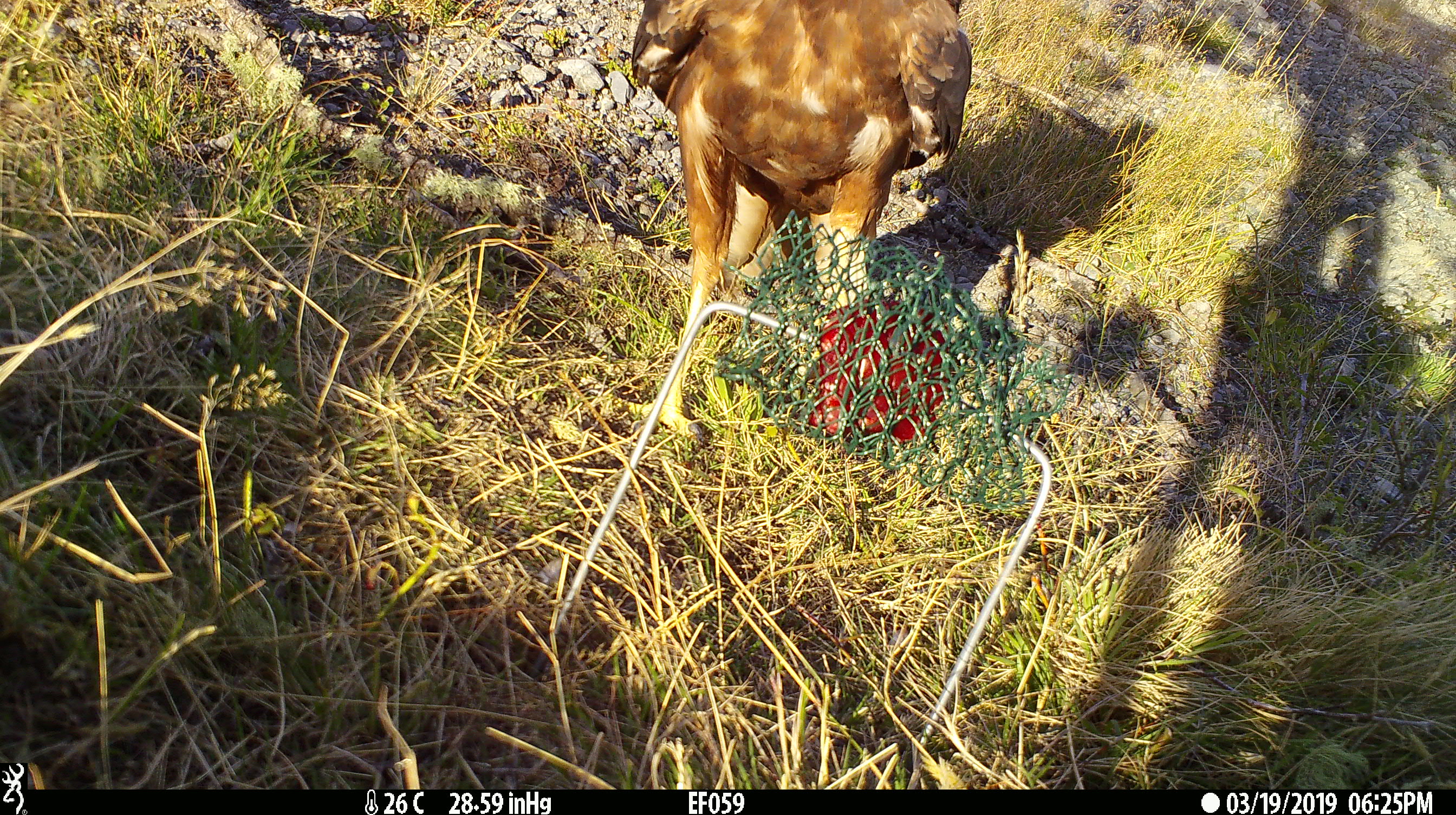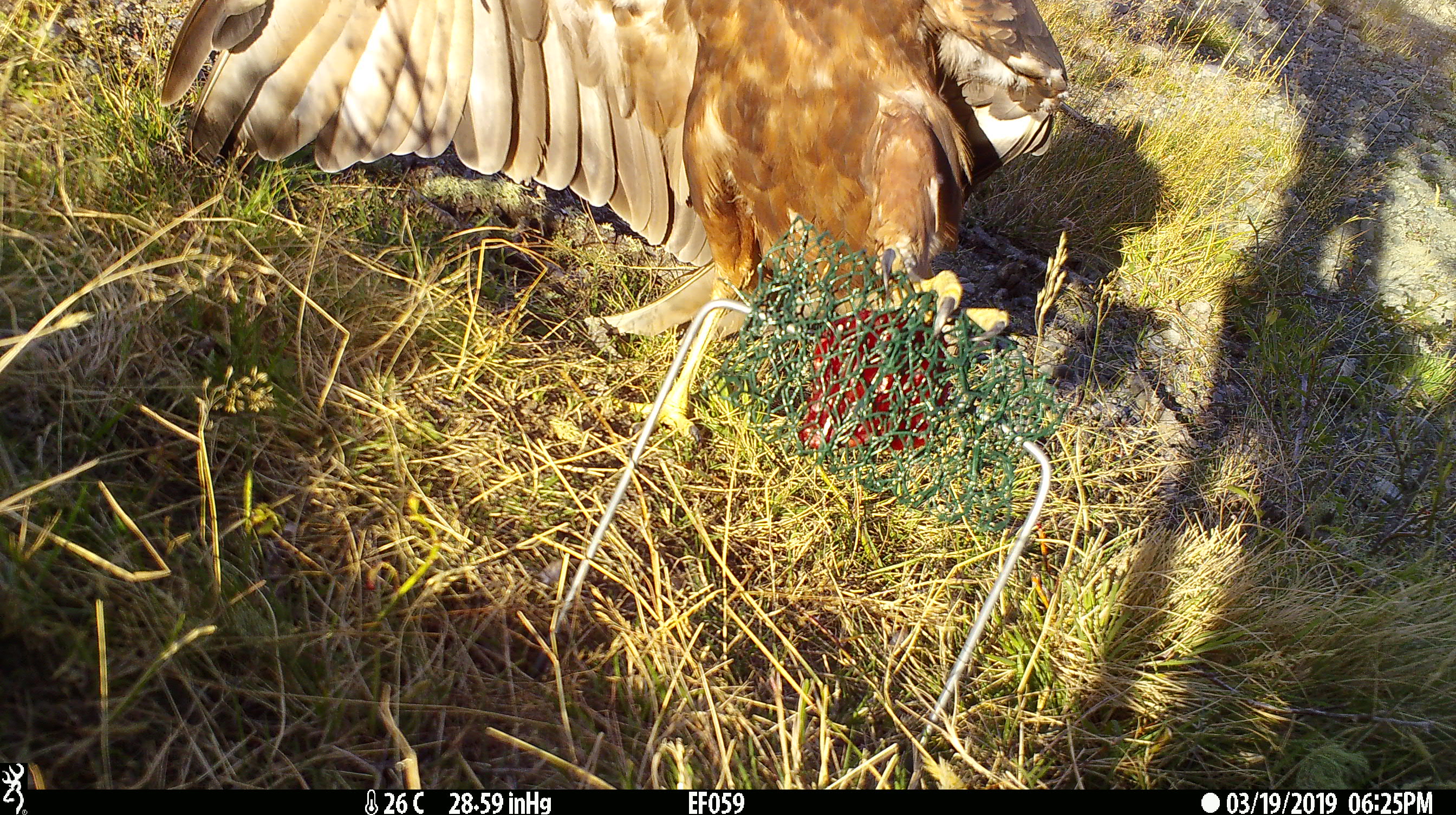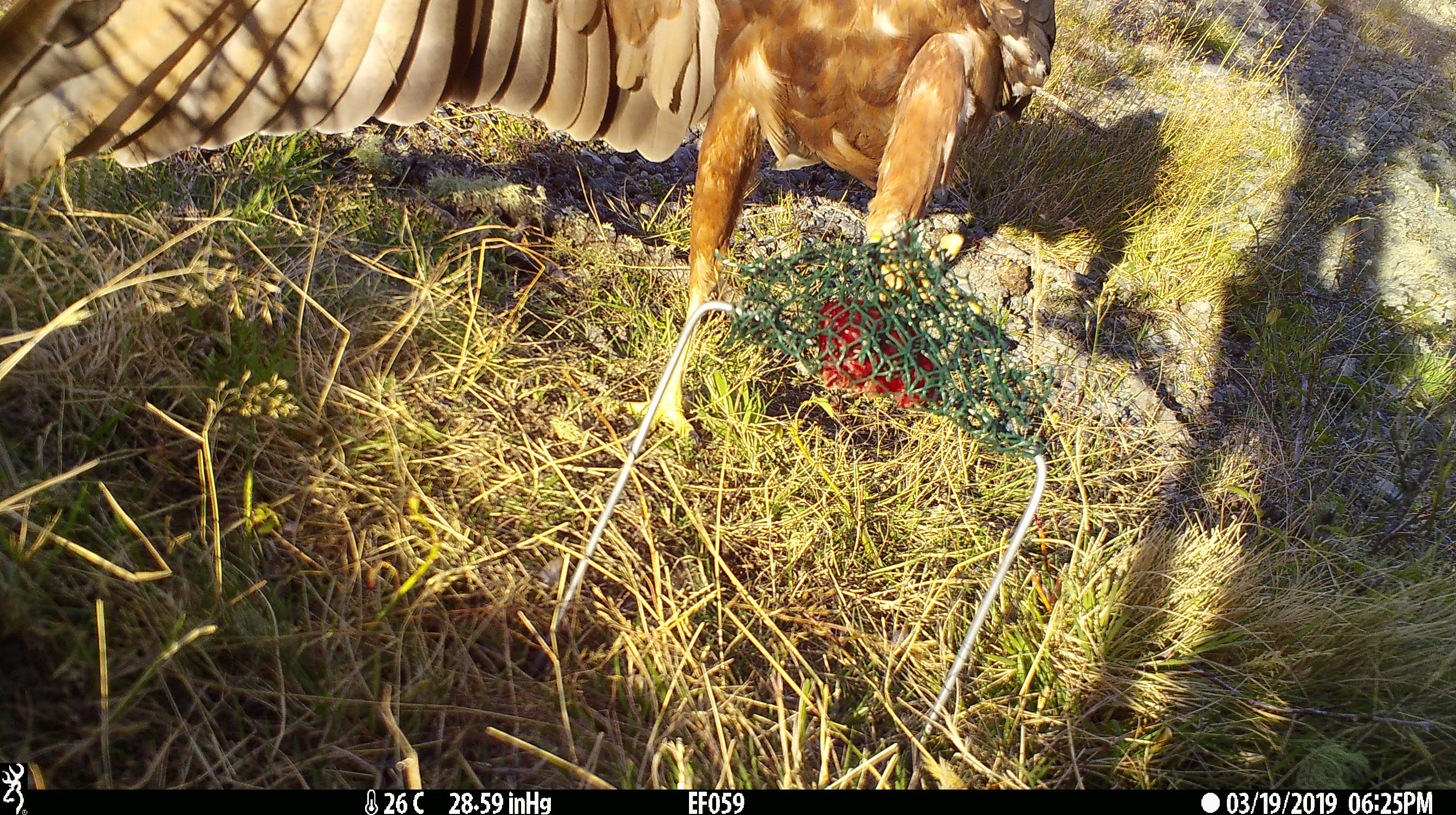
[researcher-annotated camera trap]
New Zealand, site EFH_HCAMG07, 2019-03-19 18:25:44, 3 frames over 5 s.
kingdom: Animalia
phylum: Chordata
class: Aves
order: Accipitriformes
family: Accipitridae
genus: Circus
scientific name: Circus approximans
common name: swamp harrier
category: harrier